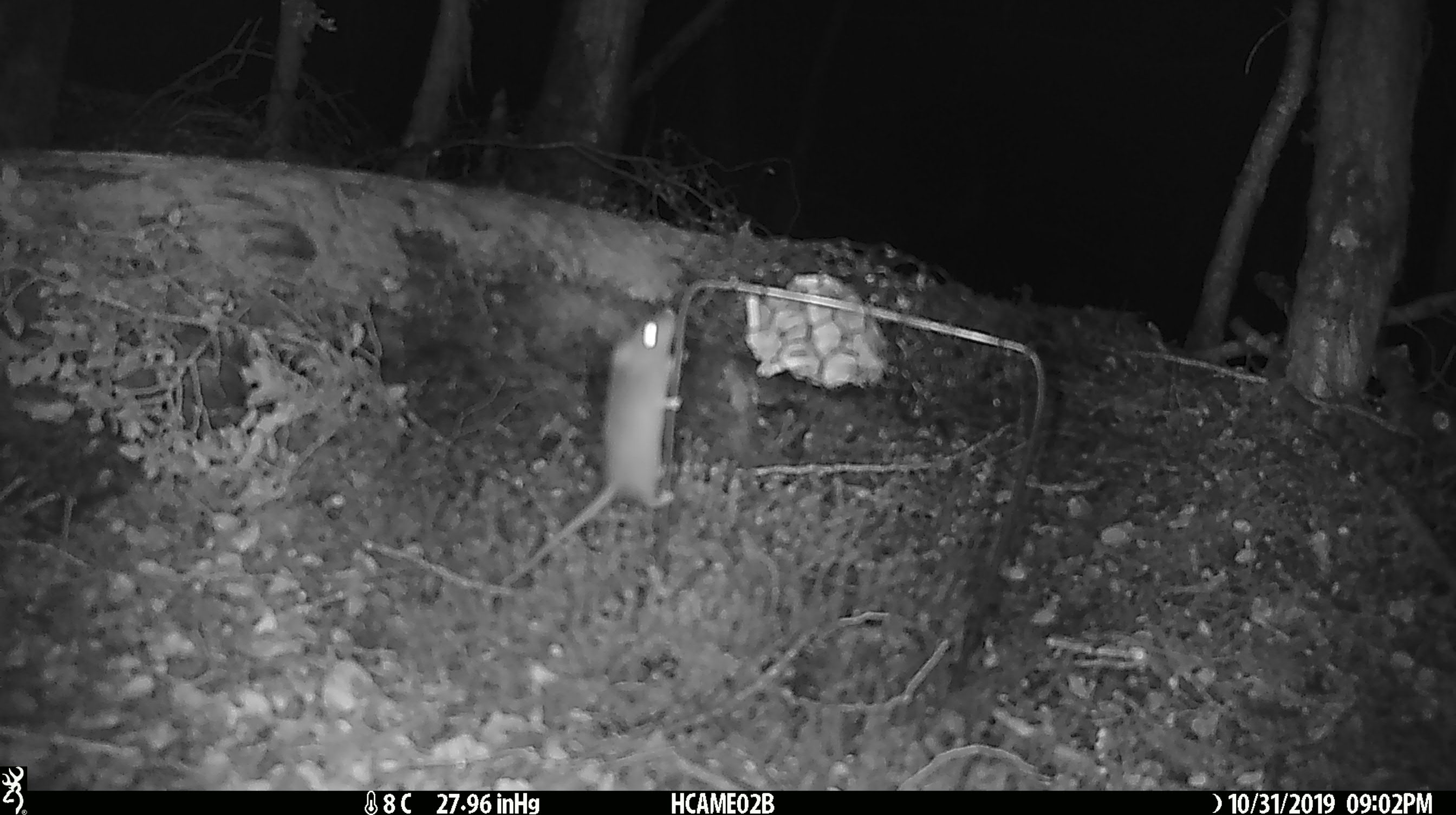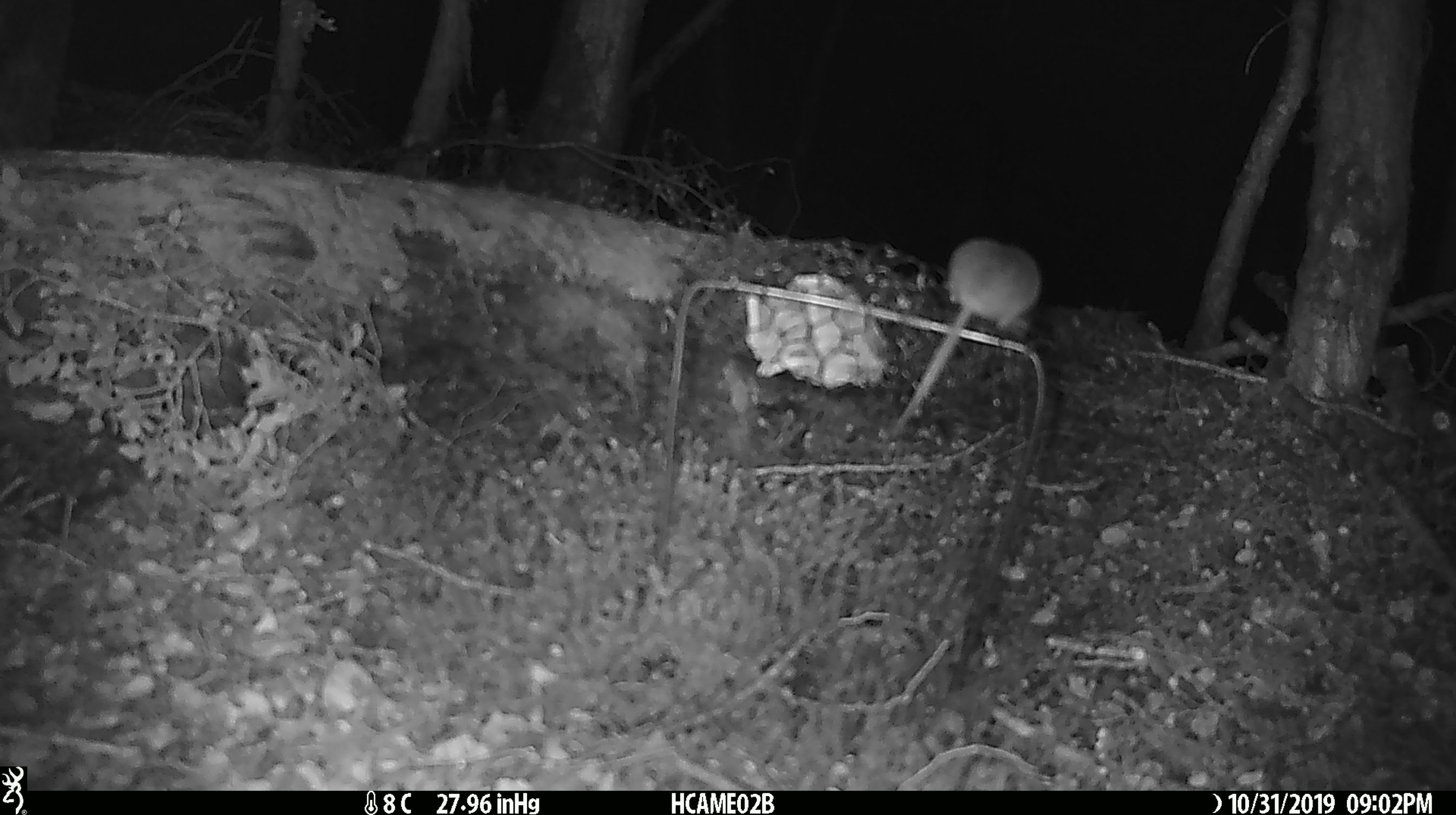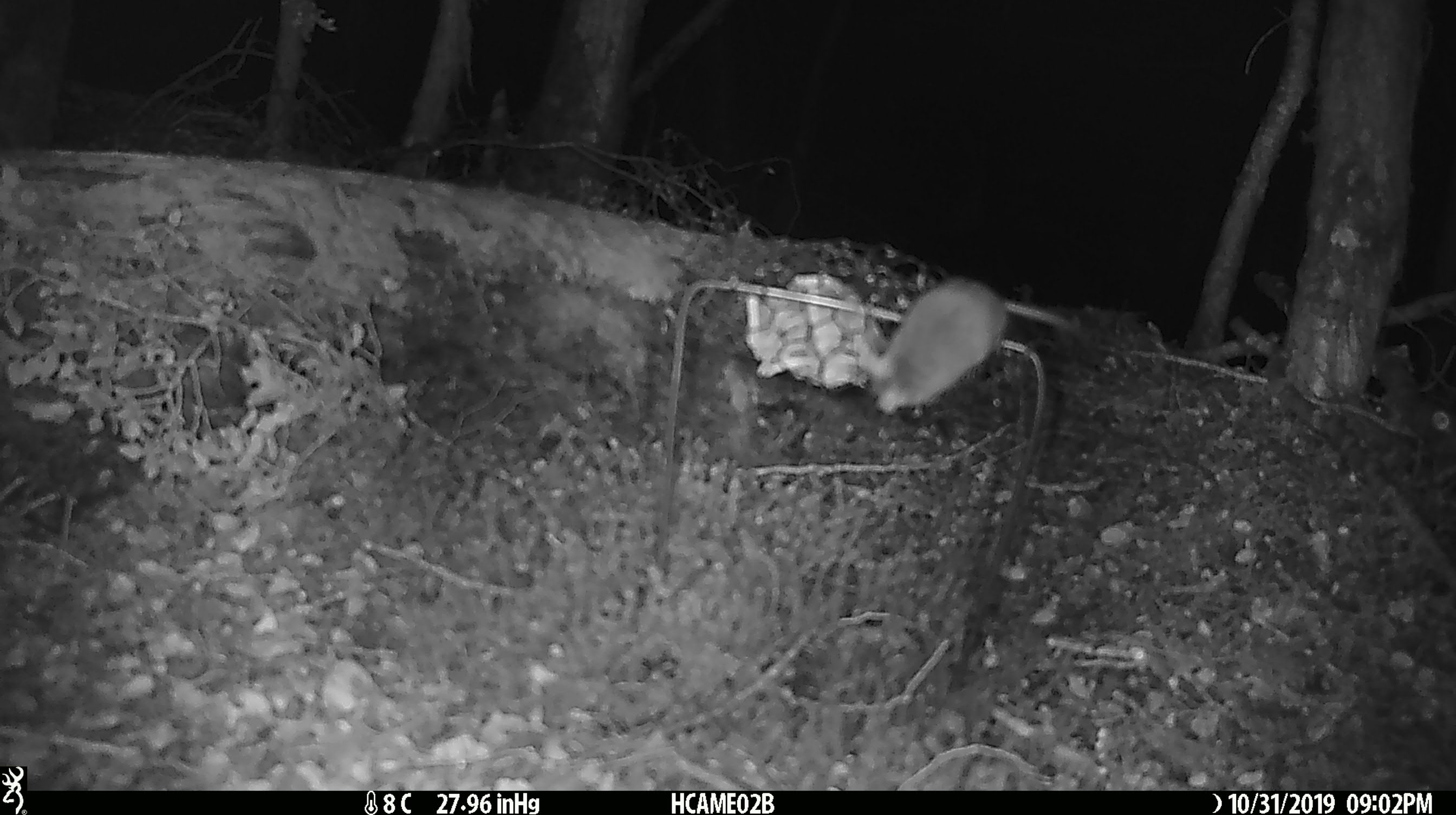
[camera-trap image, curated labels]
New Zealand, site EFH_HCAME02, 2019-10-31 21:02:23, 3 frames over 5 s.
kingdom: Animalia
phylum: Chordata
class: Mammalia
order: Rodentia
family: Muridae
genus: Mus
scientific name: Mus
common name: mouse